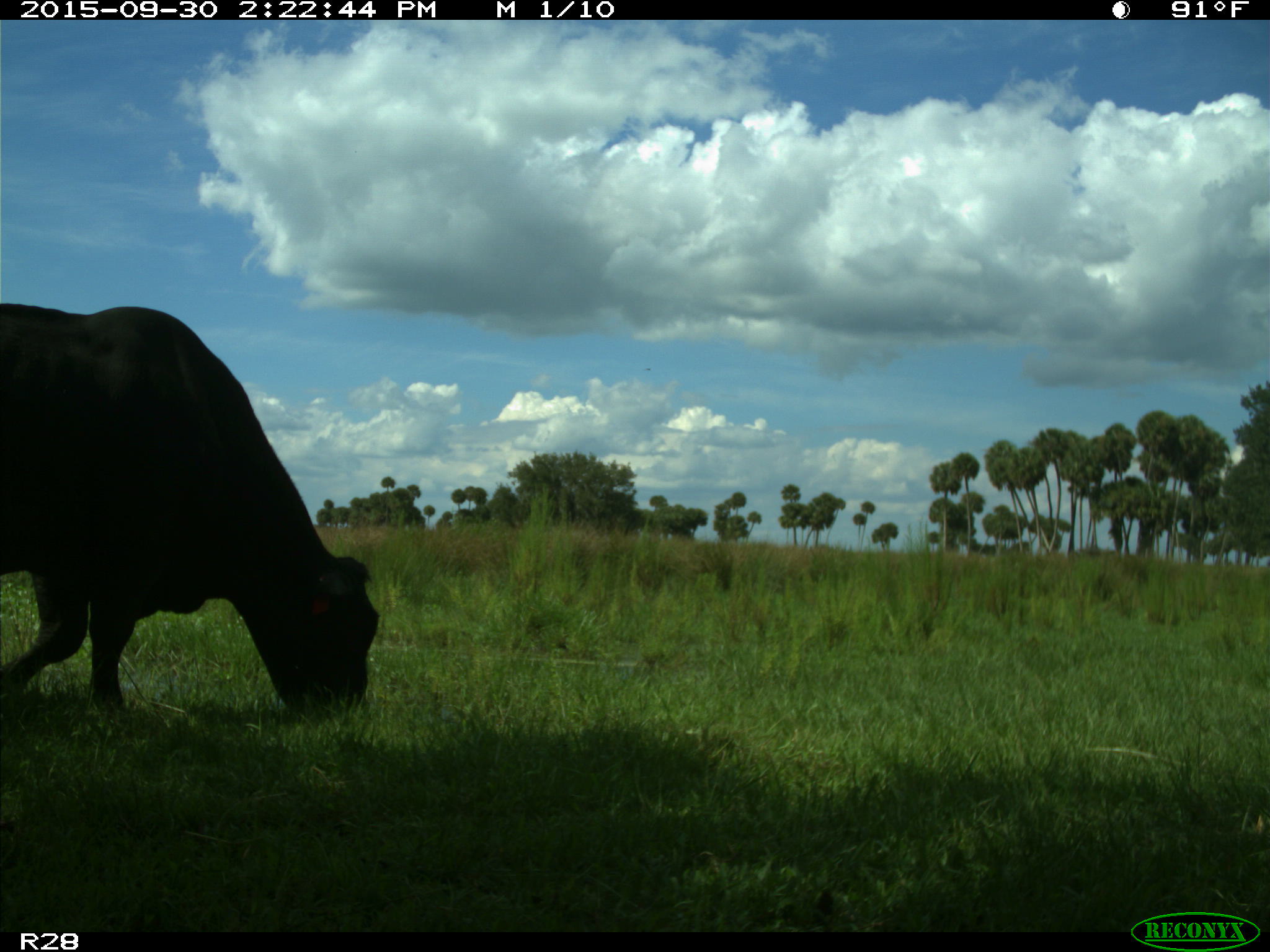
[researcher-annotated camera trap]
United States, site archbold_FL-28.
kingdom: Animalia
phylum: Chordata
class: Mammalia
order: Artiodactyla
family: Bovidae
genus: Bos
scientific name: Bos taurus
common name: domestic cow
Bos taurus (domestic cow).